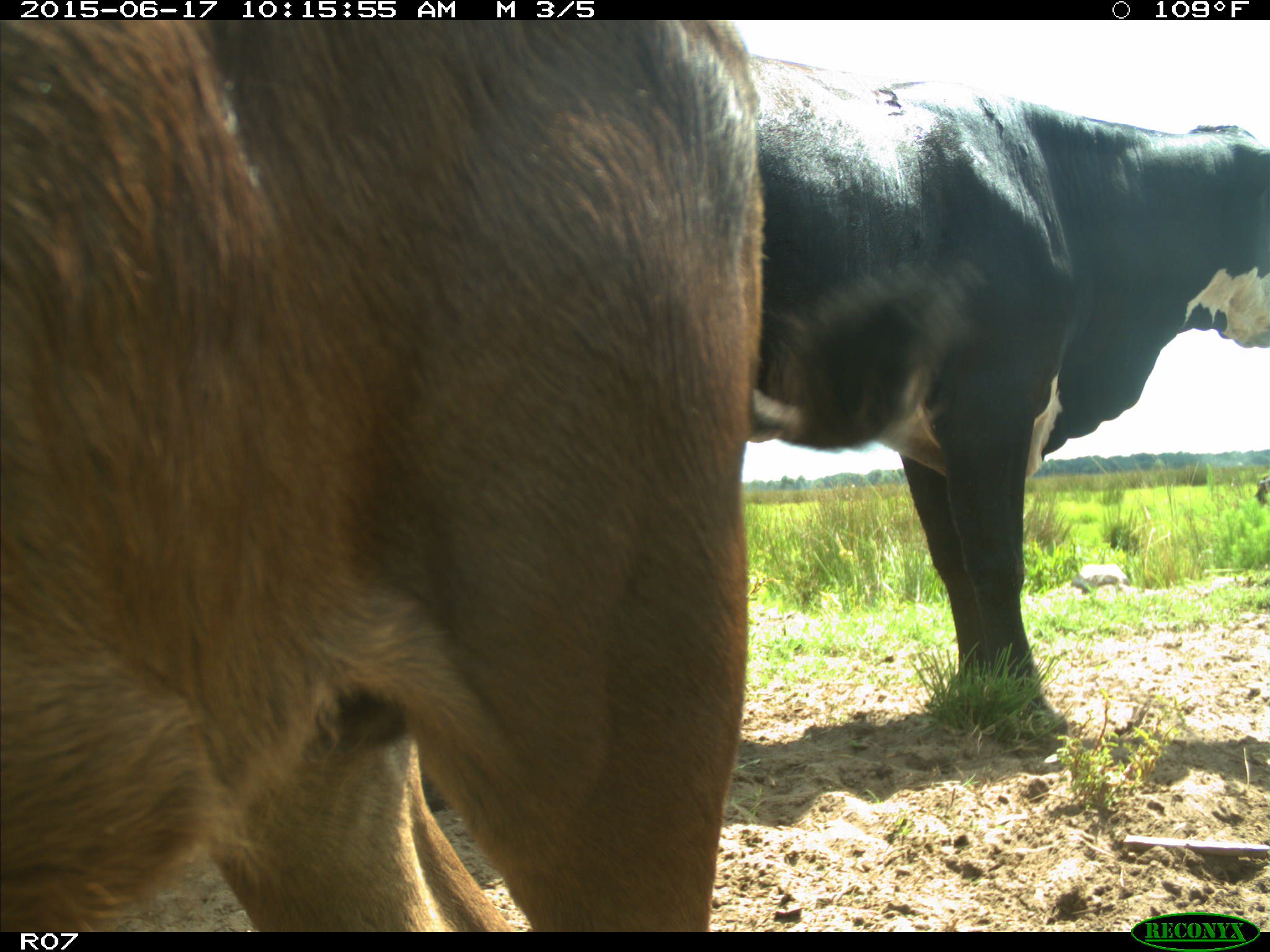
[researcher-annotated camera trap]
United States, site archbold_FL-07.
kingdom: Animalia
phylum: Chordata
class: Mammalia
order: Artiodactyla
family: Bovidae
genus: Bos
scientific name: Bos taurus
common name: domestic cow